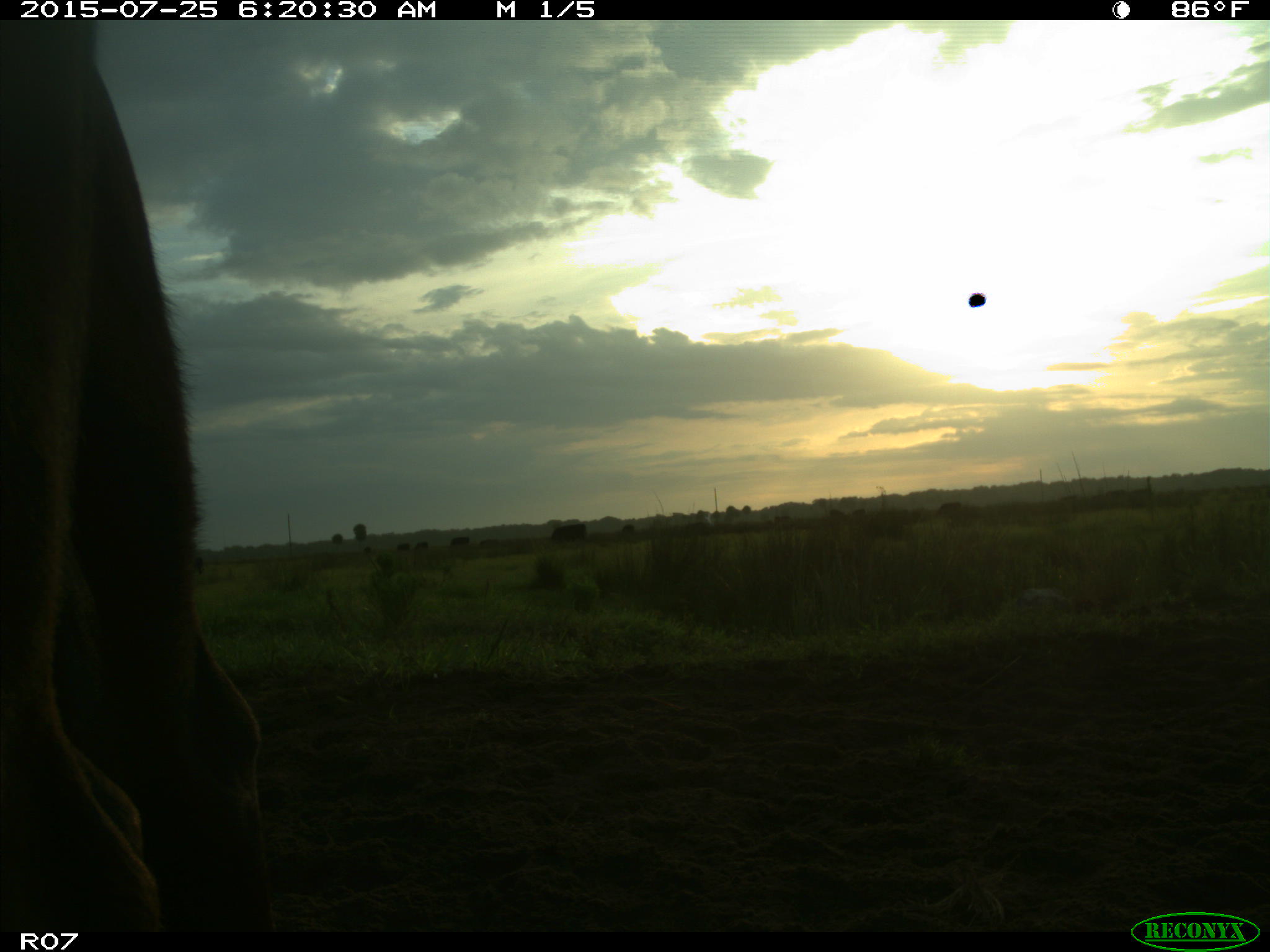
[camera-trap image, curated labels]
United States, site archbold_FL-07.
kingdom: Animalia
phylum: Chordata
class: Mammalia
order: Artiodactyla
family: Bovidae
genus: Bos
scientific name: Bos taurus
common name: domestic cow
Bos taurus (domestic cow).